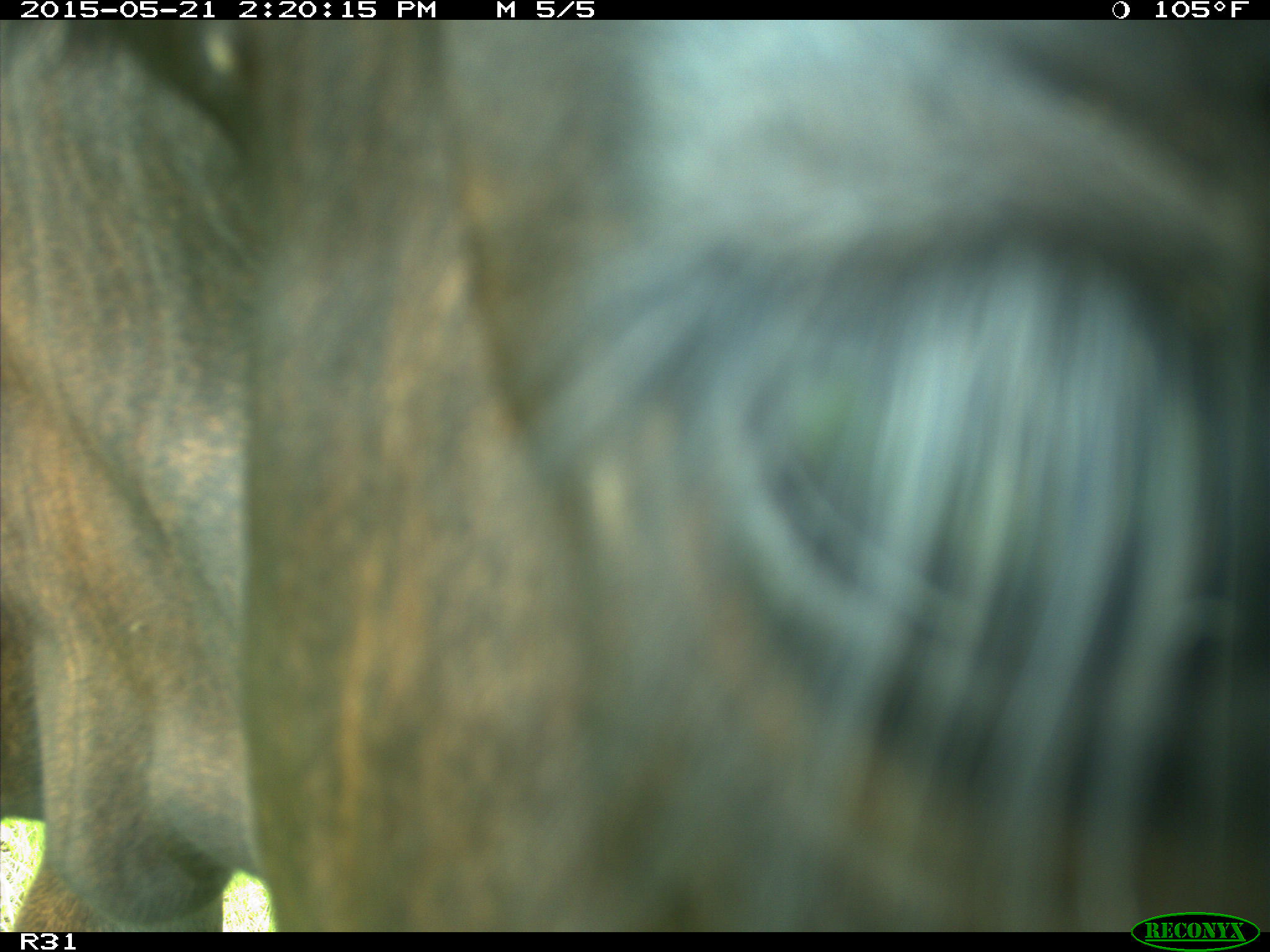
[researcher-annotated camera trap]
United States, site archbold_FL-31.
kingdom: Animalia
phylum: Chordata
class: Mammalia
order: Artiodactyla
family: Bovidae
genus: Bos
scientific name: Bos taurus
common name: domestic cow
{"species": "Bos taurus (domestic cow)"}